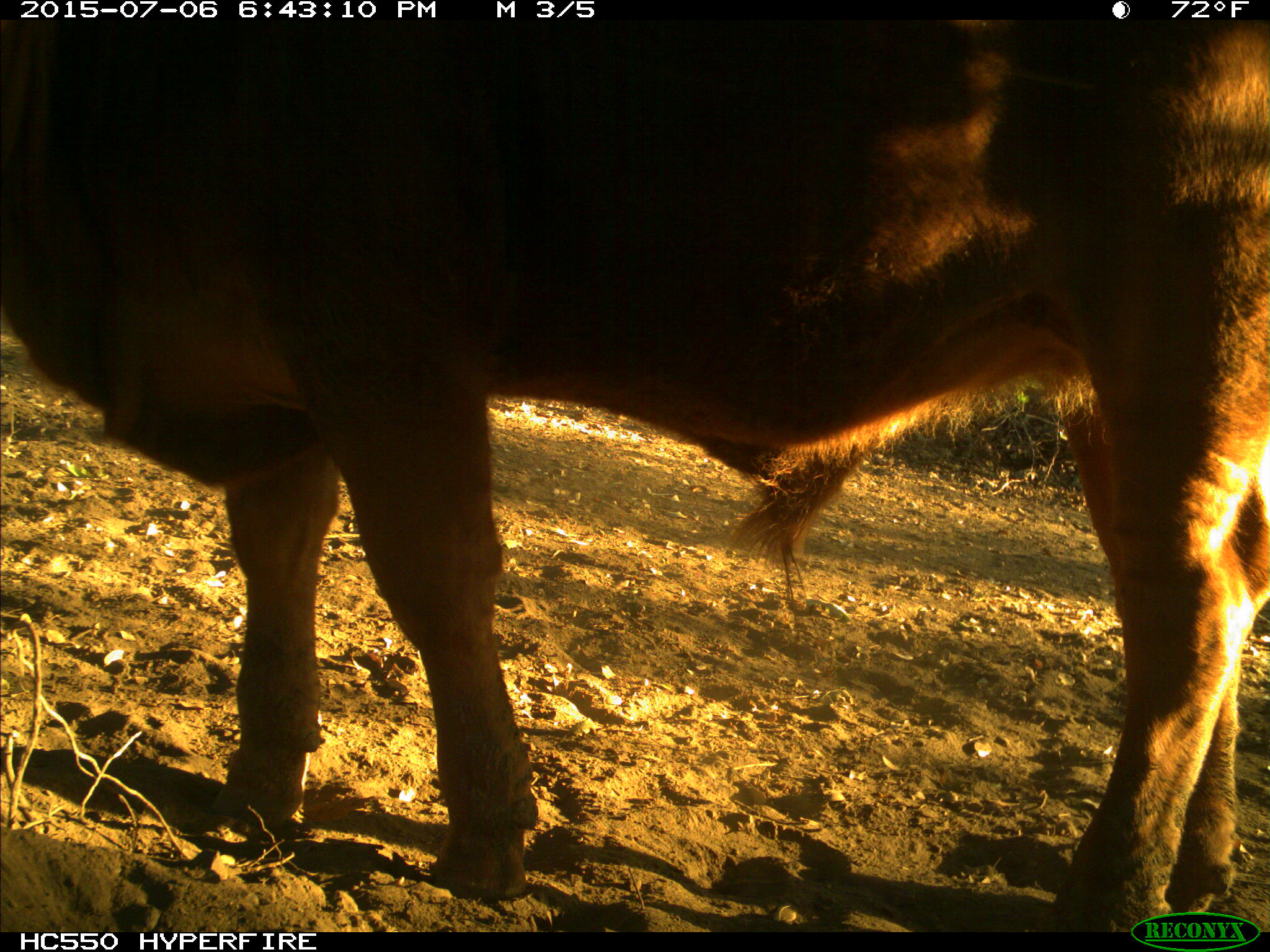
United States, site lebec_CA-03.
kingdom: Animalia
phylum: Chordata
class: Mammalia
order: Artiodactyla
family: Bovidae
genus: Bos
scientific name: Bos taurus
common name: domestic cow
Bos taurus (domestic cow).